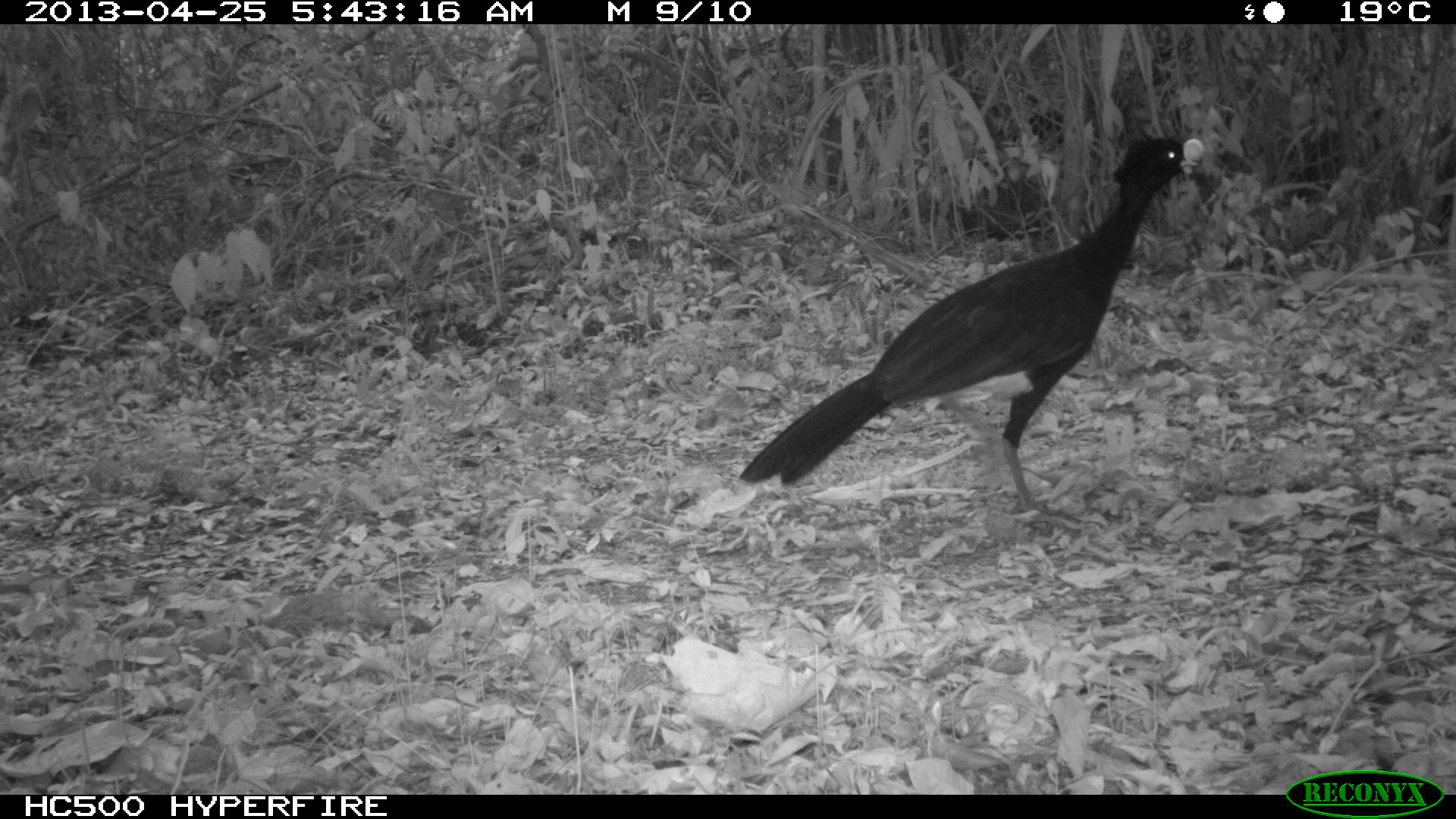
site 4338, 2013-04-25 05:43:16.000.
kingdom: Animalia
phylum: Chordata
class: Aves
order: Galliformes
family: Cracidae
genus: Crax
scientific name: Crax rubra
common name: great curassow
Crax rubra (great curassow), count 1, sex male.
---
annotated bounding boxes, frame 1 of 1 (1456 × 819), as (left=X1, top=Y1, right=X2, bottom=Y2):
crax rubra: (left=738, top=132, right=1205, bottom=528)